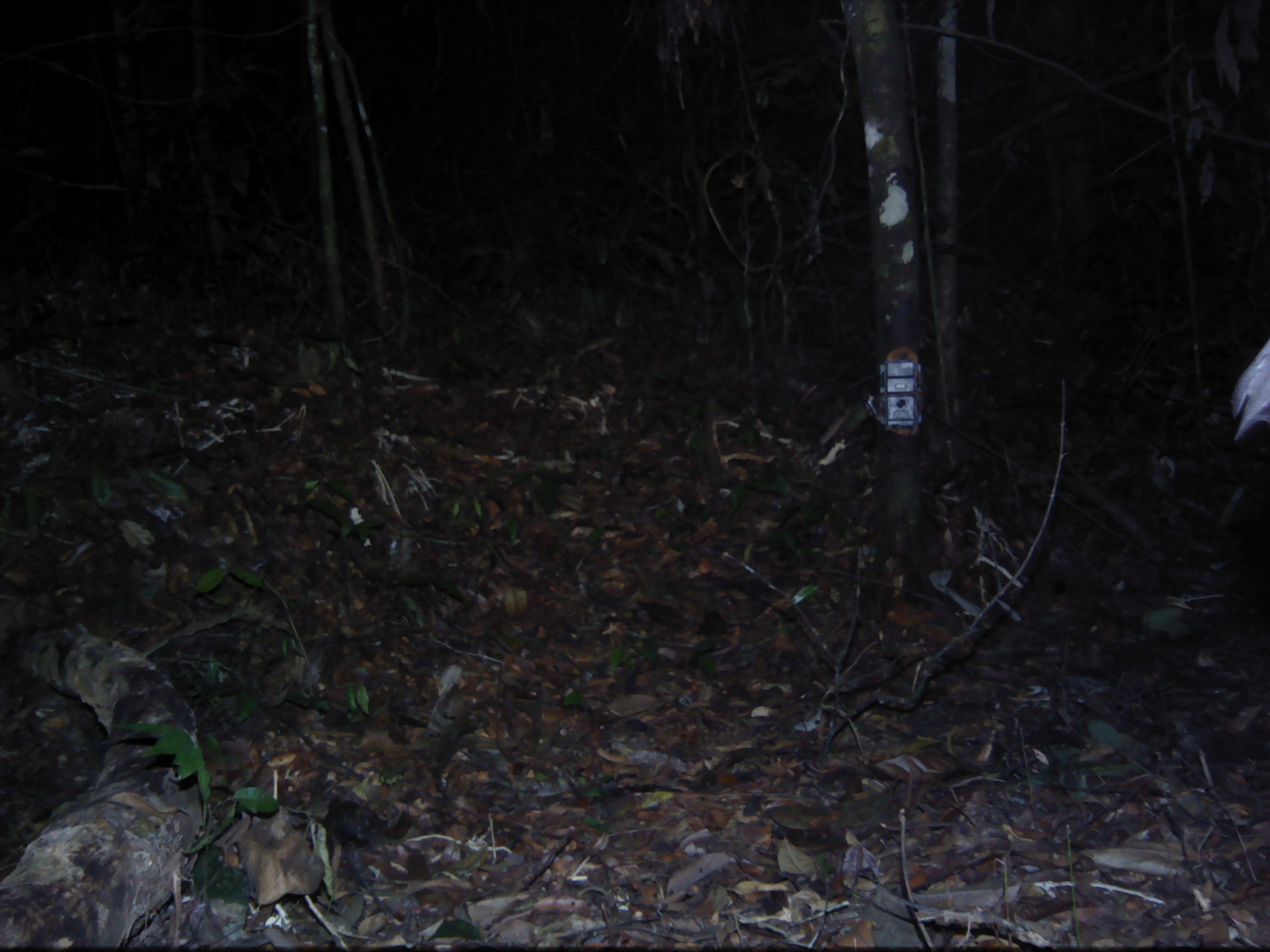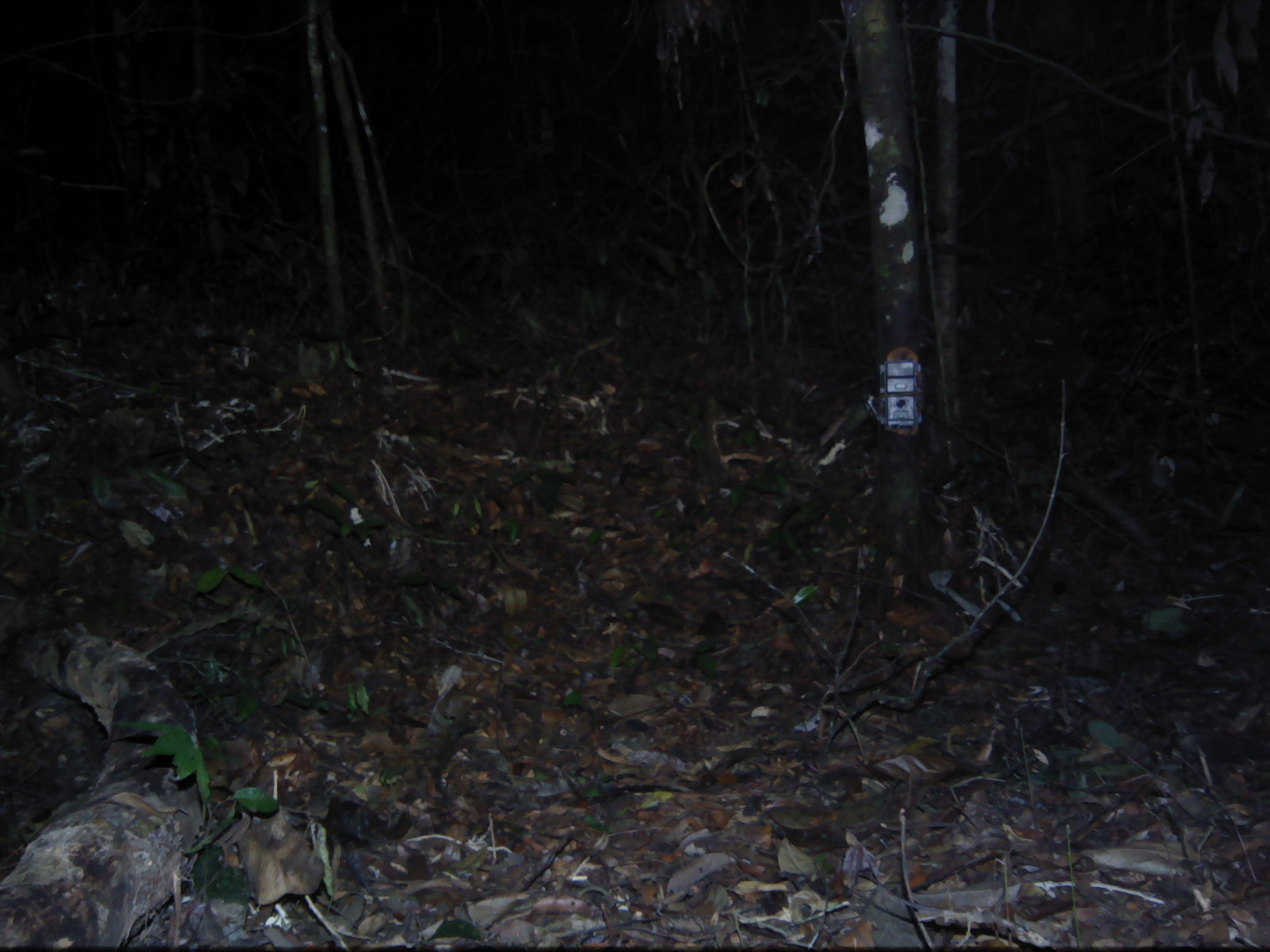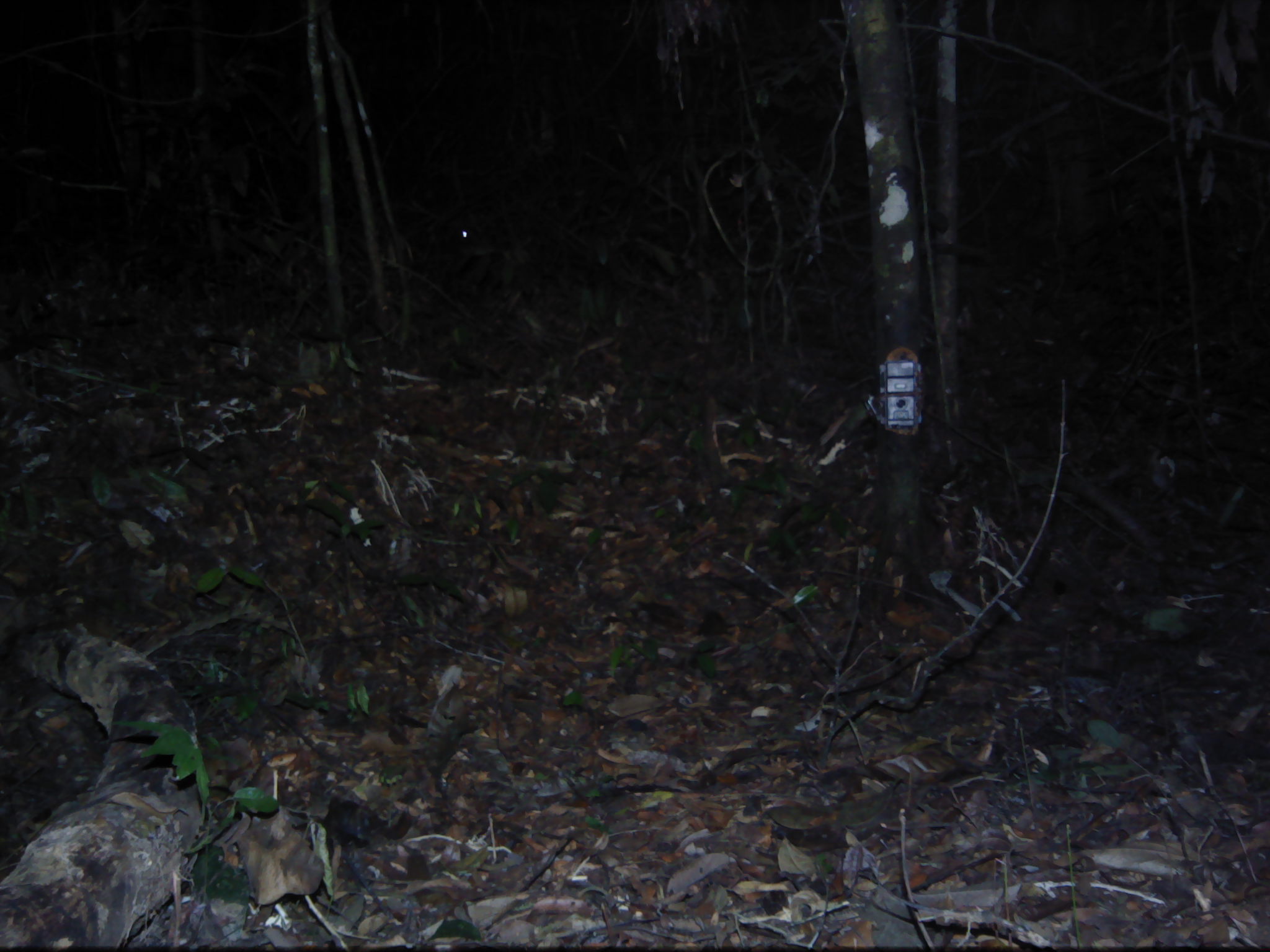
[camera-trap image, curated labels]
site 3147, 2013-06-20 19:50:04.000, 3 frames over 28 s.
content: unidentified animal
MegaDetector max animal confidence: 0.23